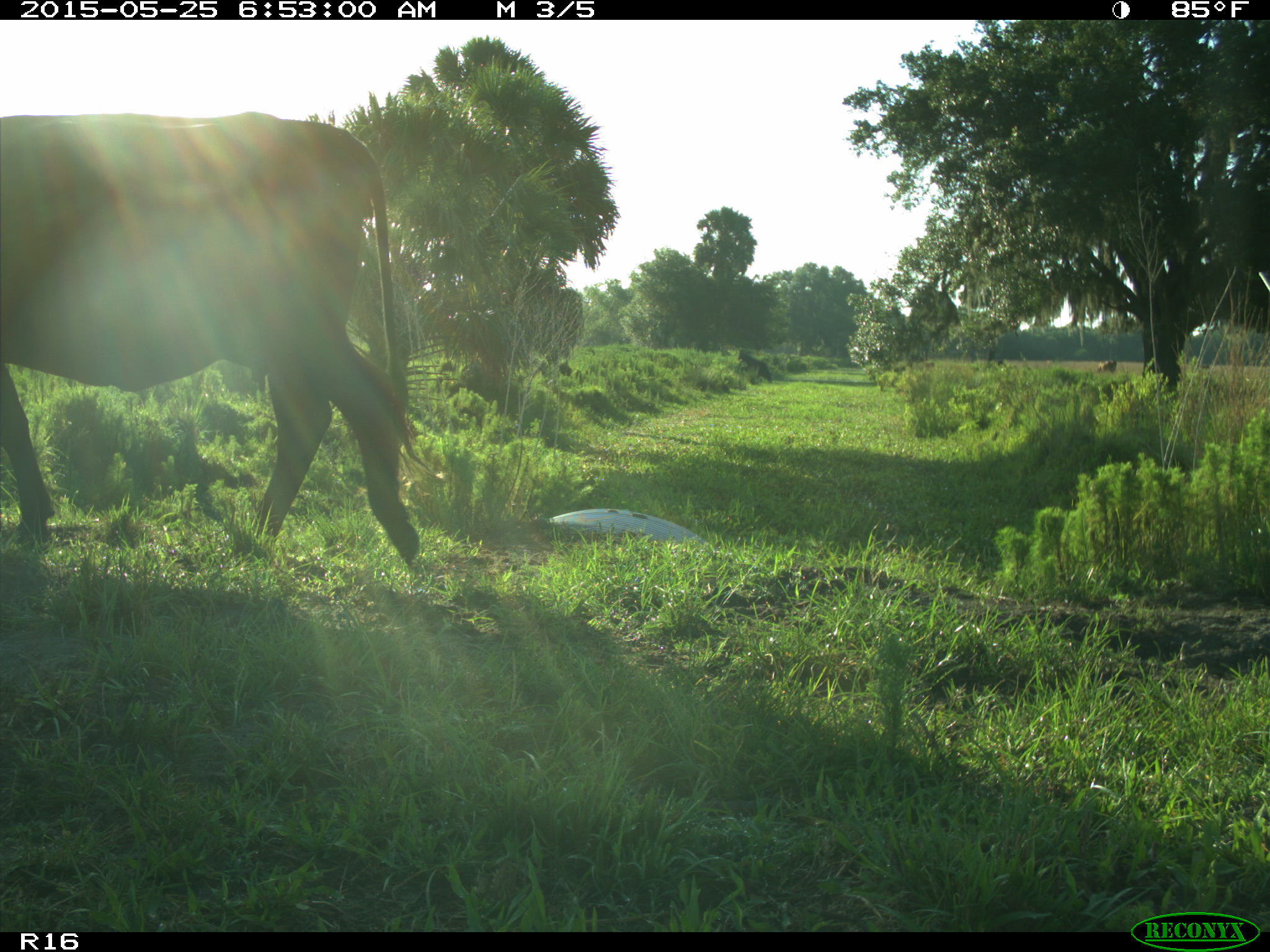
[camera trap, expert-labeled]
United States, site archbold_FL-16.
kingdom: Animalia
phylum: Chordata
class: Mammalia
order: Artiodactyla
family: Bovidae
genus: Bos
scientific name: Bos taurus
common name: domestic cow